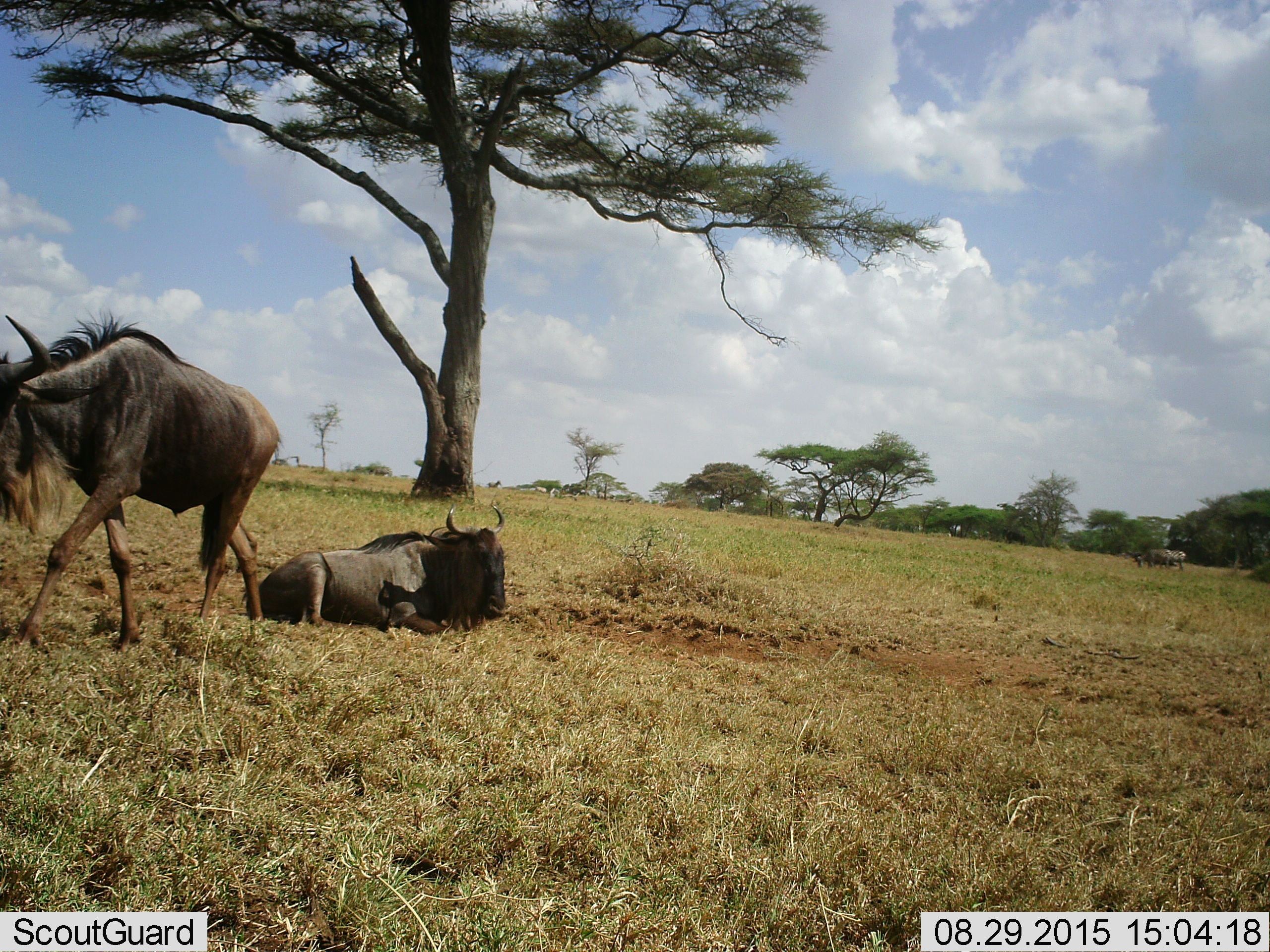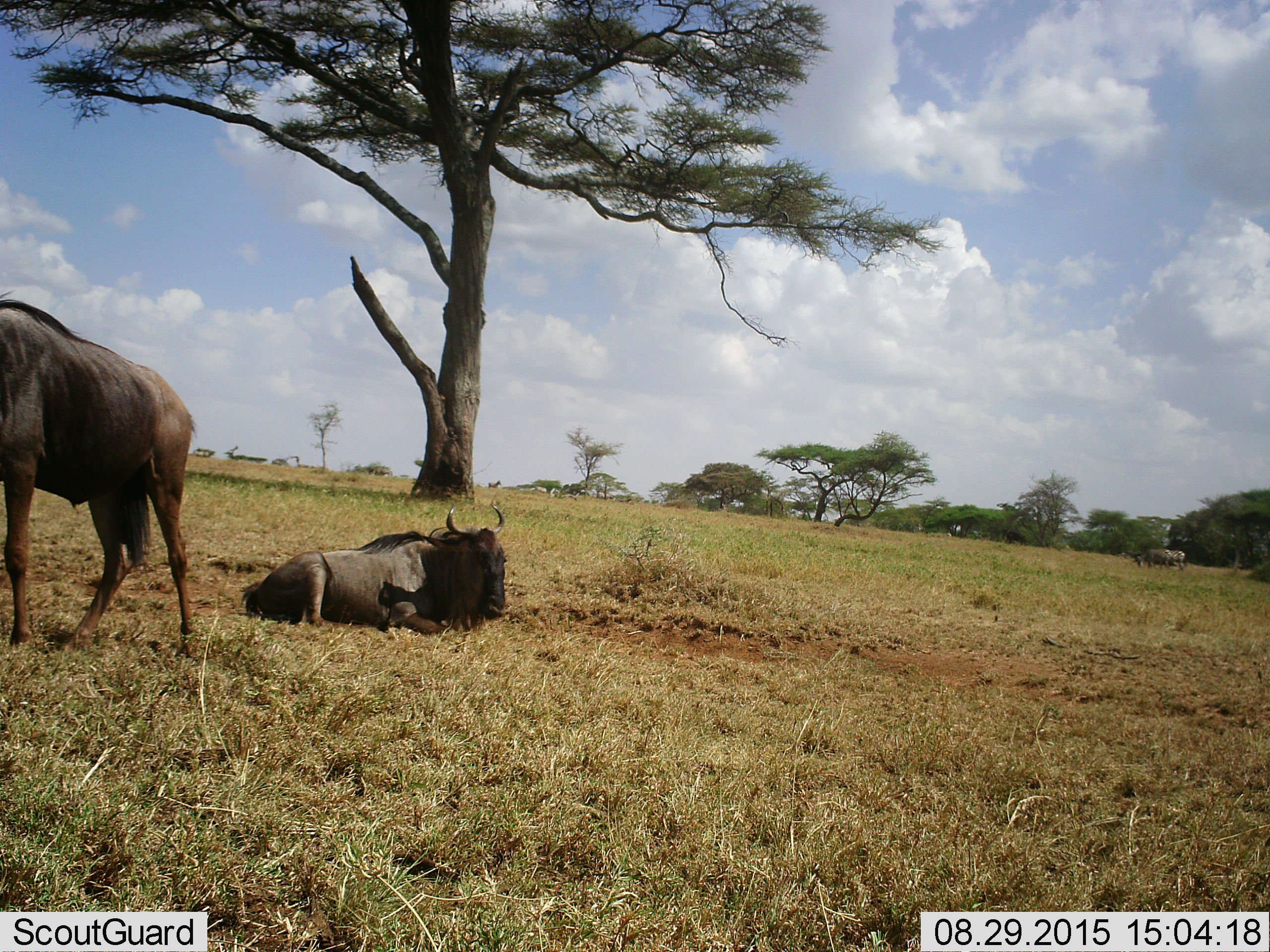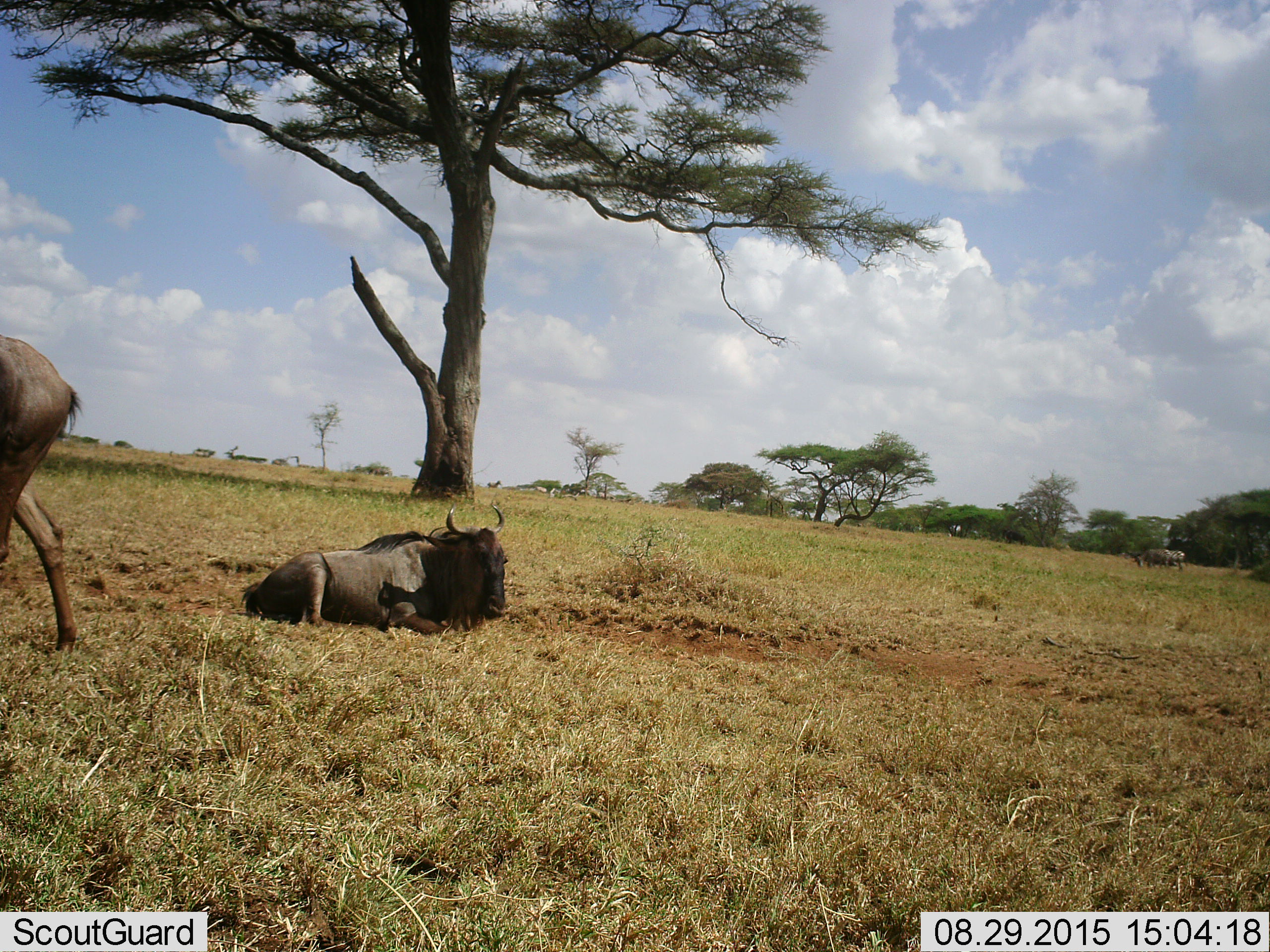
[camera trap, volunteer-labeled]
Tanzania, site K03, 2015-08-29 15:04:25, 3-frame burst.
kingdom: Animalia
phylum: Chordata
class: Mammalia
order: Artiodactyla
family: Bovidae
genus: Connochaetes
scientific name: Connochaetes taurinus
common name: blue wildebeest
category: wildebeest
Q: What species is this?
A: Wildebeest (blue wildebeest) (Connochaetes taurinus).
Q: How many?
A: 3.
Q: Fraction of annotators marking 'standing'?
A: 33%.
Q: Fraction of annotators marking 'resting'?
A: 100%.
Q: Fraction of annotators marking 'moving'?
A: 89%.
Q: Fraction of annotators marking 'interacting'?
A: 0%.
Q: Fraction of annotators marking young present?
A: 0%.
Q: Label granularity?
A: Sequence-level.